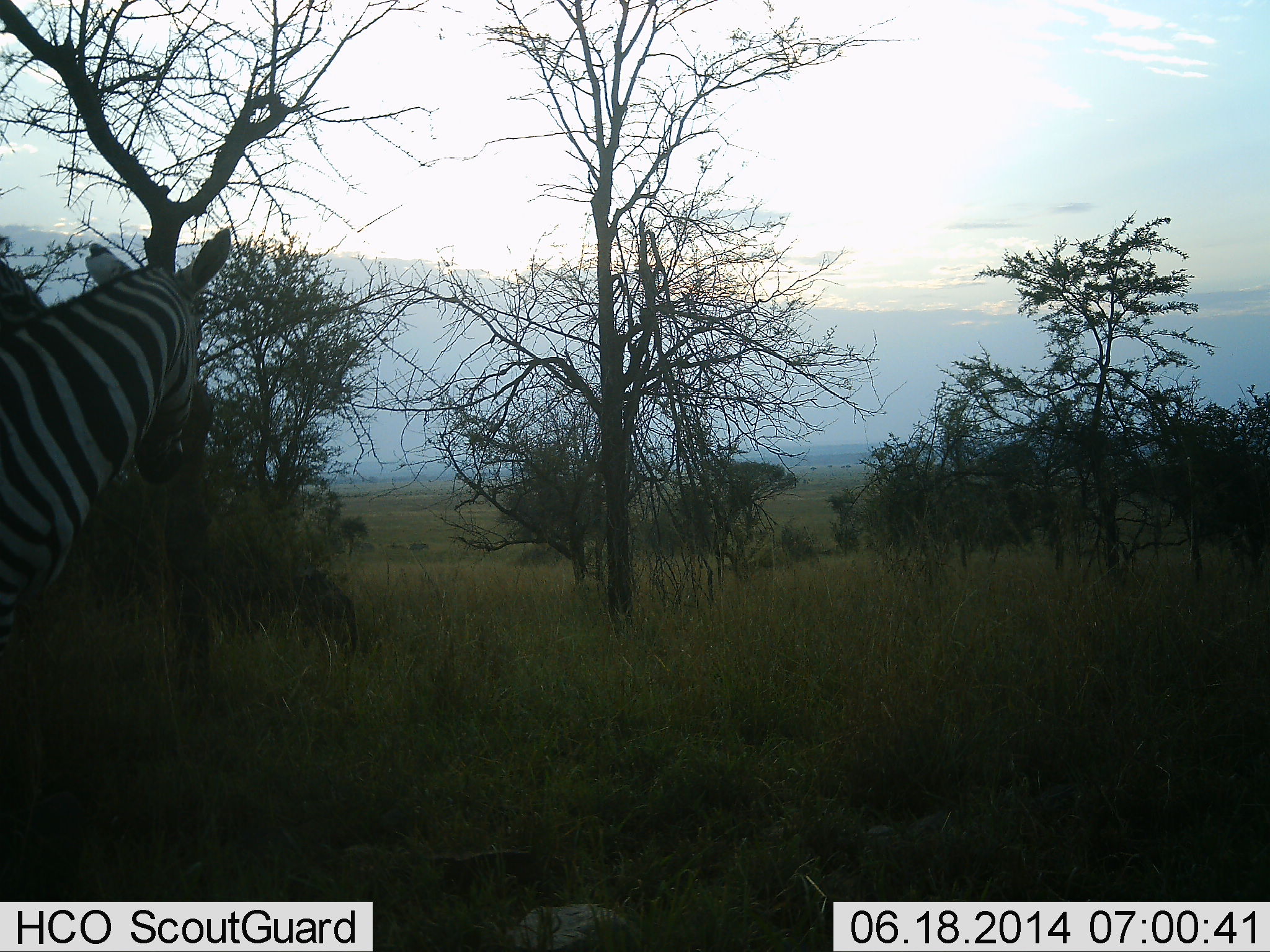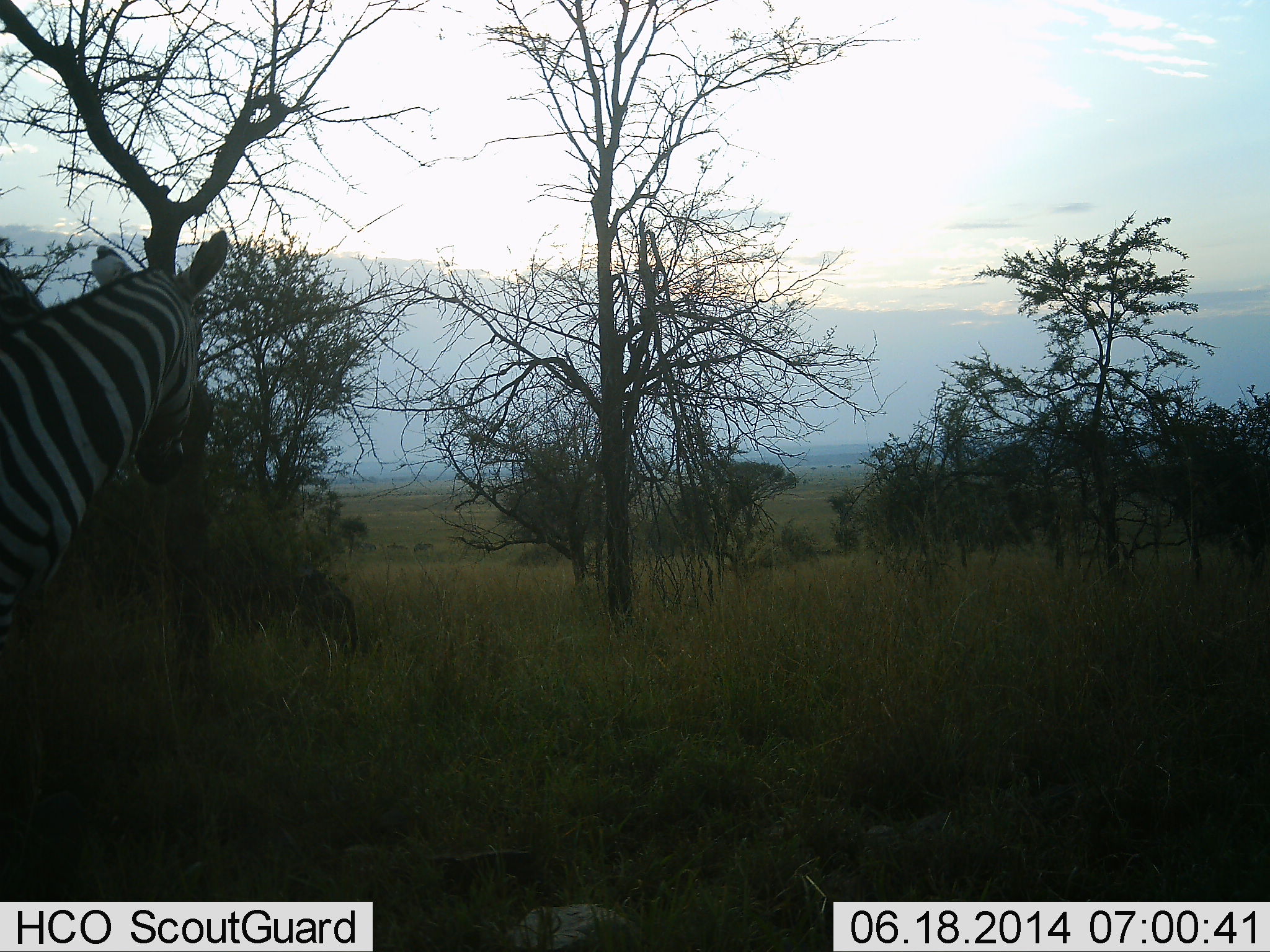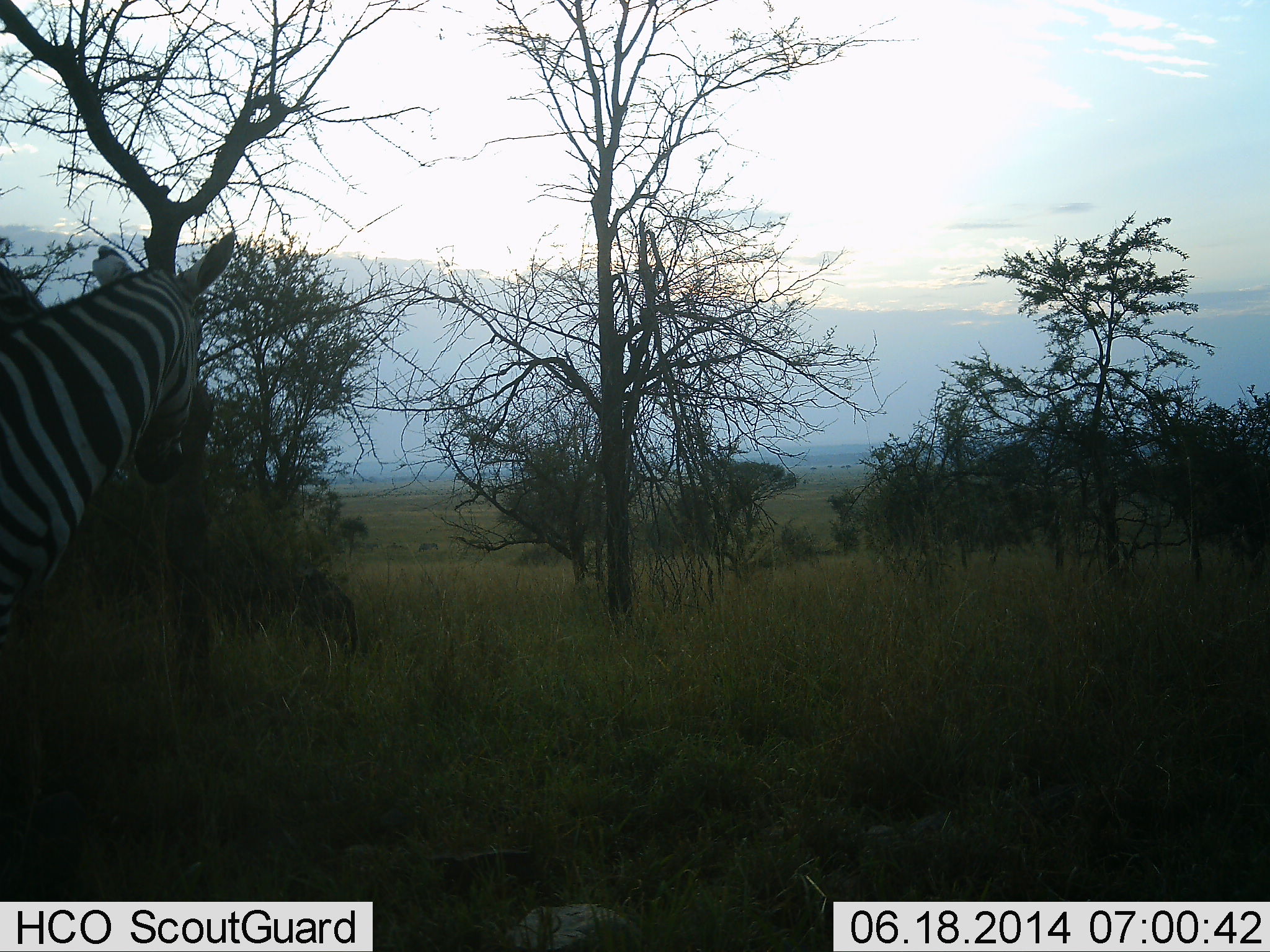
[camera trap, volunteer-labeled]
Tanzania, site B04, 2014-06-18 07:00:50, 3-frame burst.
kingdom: Animalia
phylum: Chordata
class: Mammalia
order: Perissodactyla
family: Equidae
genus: Equus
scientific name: Equus quagga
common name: plains zebra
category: zebra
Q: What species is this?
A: Zebra (plains zebra) (Equus quagga).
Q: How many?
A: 1.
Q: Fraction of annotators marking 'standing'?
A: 91%.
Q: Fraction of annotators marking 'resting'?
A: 0%.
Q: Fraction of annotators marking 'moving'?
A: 18%.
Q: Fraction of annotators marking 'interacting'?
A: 18%.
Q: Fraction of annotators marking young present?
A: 0%.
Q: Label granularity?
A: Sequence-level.